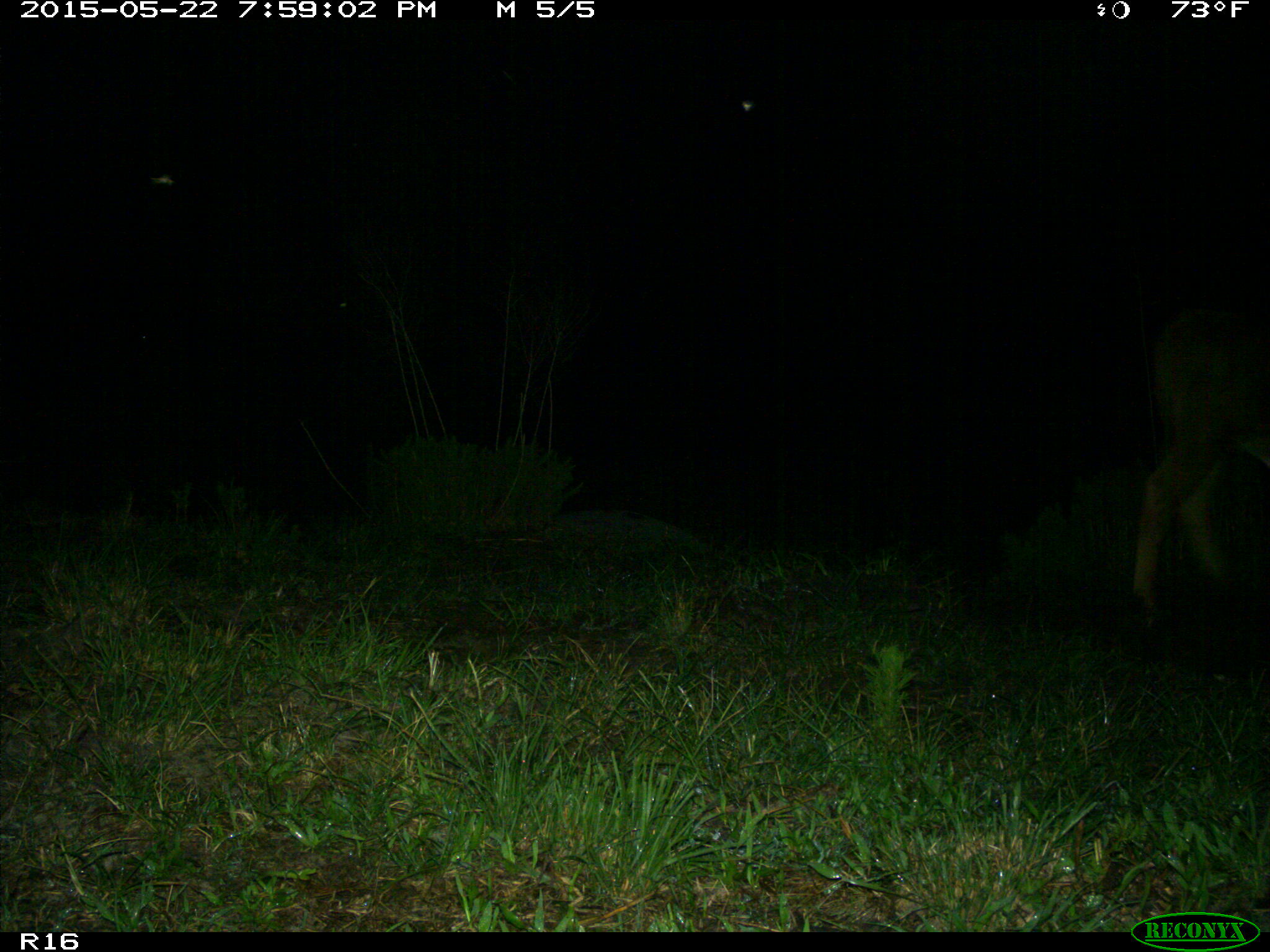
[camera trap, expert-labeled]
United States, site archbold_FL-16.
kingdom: Animalia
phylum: Chordata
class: Mammalia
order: Artiodactyla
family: Bovidae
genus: Bos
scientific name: Bos taurus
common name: domestic cow